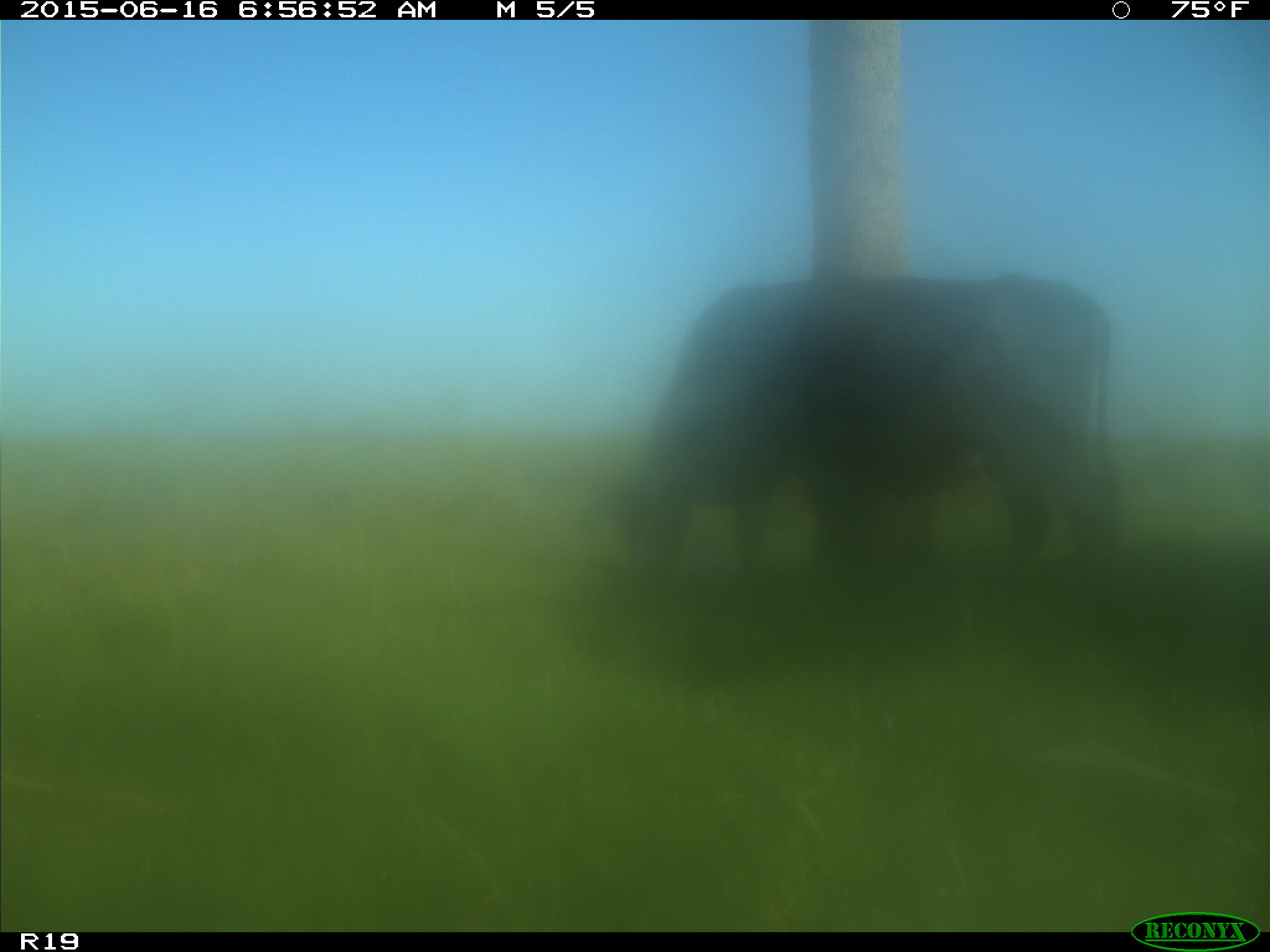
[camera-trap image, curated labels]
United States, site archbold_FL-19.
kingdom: Animalia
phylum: Chordata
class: Mammalia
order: Artiodactyla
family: Bovidae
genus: Bos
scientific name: Bos taurus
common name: domestic cow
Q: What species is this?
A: Bos taurus (domestic cow).